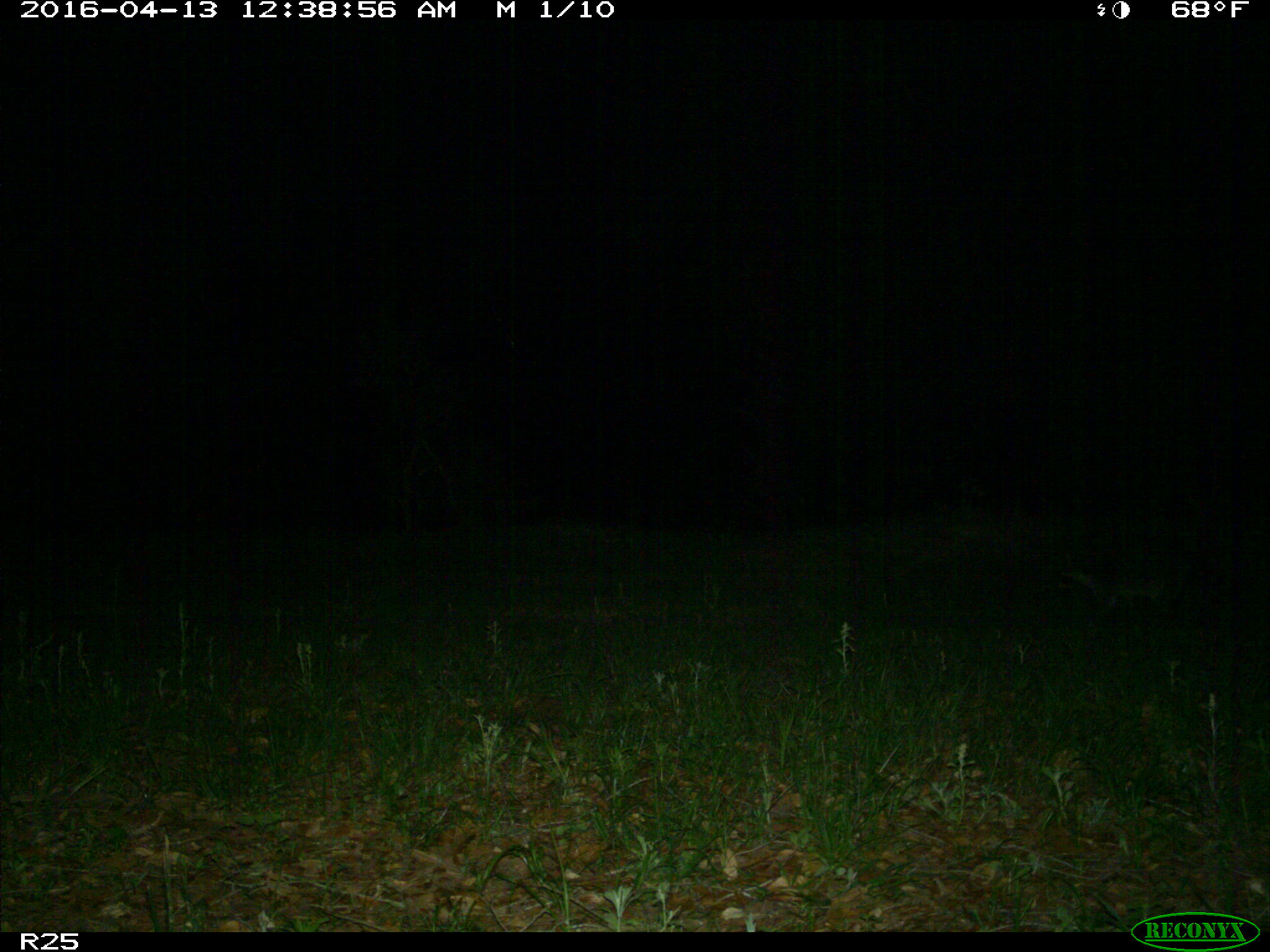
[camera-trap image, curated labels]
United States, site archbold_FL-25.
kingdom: Animalia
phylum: Chordata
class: Mammalia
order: Carnivora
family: Procyonidae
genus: Procyon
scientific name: Procyon lotor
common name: common raccoon